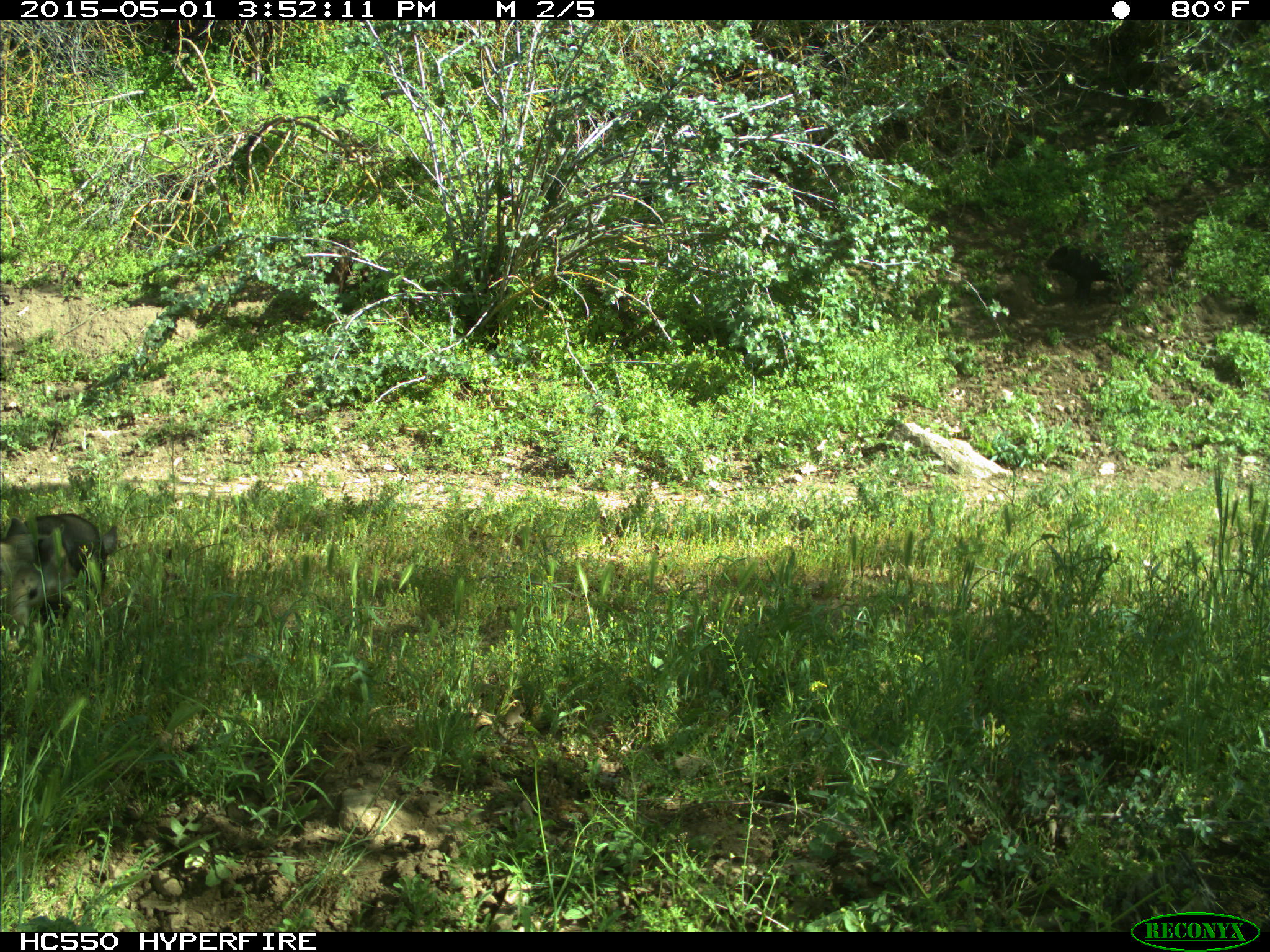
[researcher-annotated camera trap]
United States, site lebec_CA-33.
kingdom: Animalia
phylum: Chordata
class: Mammalia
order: Artiodactyla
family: Suidae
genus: Sus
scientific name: Sus scrofa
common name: wild boar